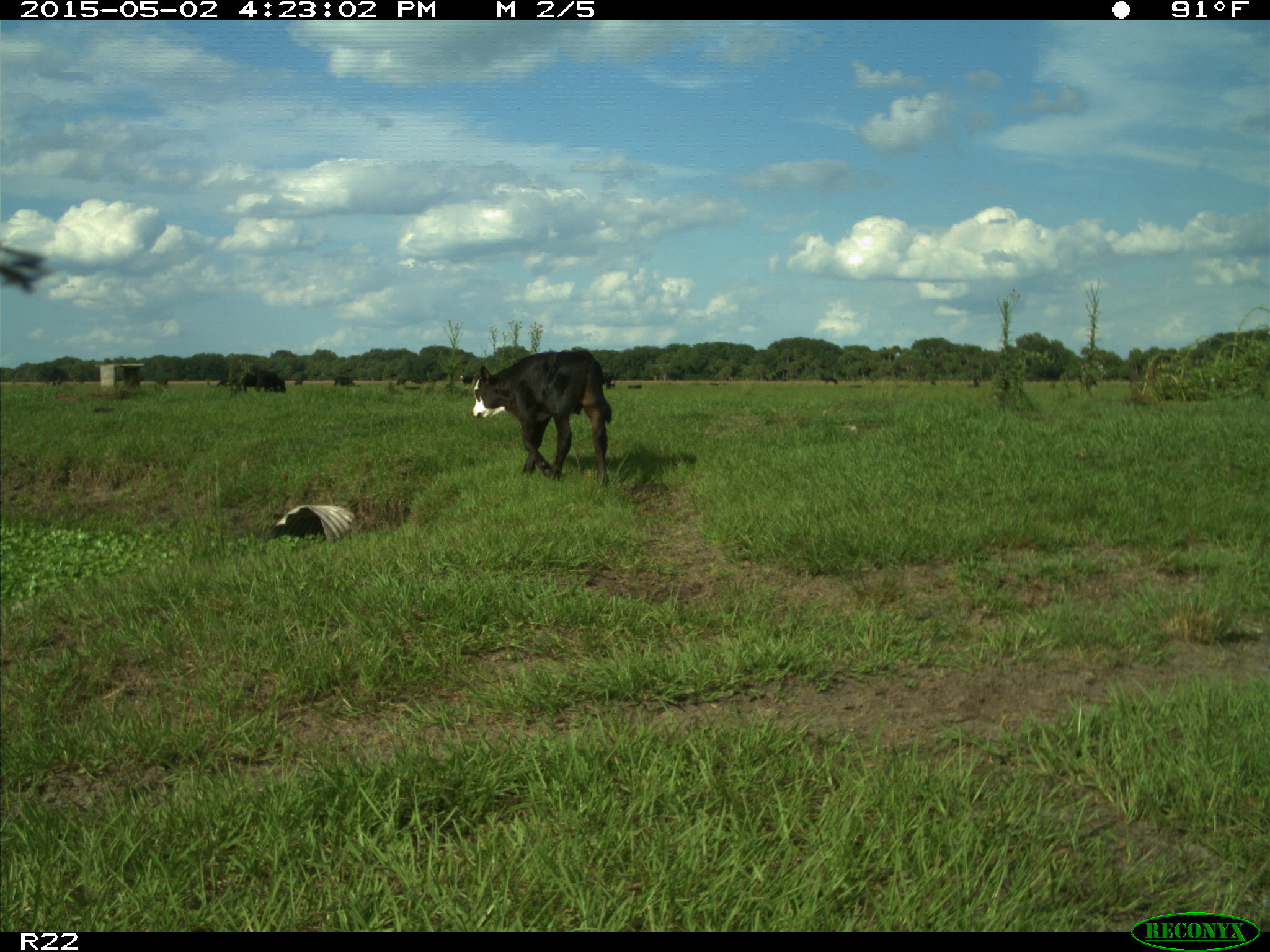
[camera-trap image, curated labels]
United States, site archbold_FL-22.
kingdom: Animalia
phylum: Chordata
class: Mammalia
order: Artiodactyla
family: Bovidae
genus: Bos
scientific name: Bos taurus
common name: domestic cow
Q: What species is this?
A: Bos taurus (domestic cow).